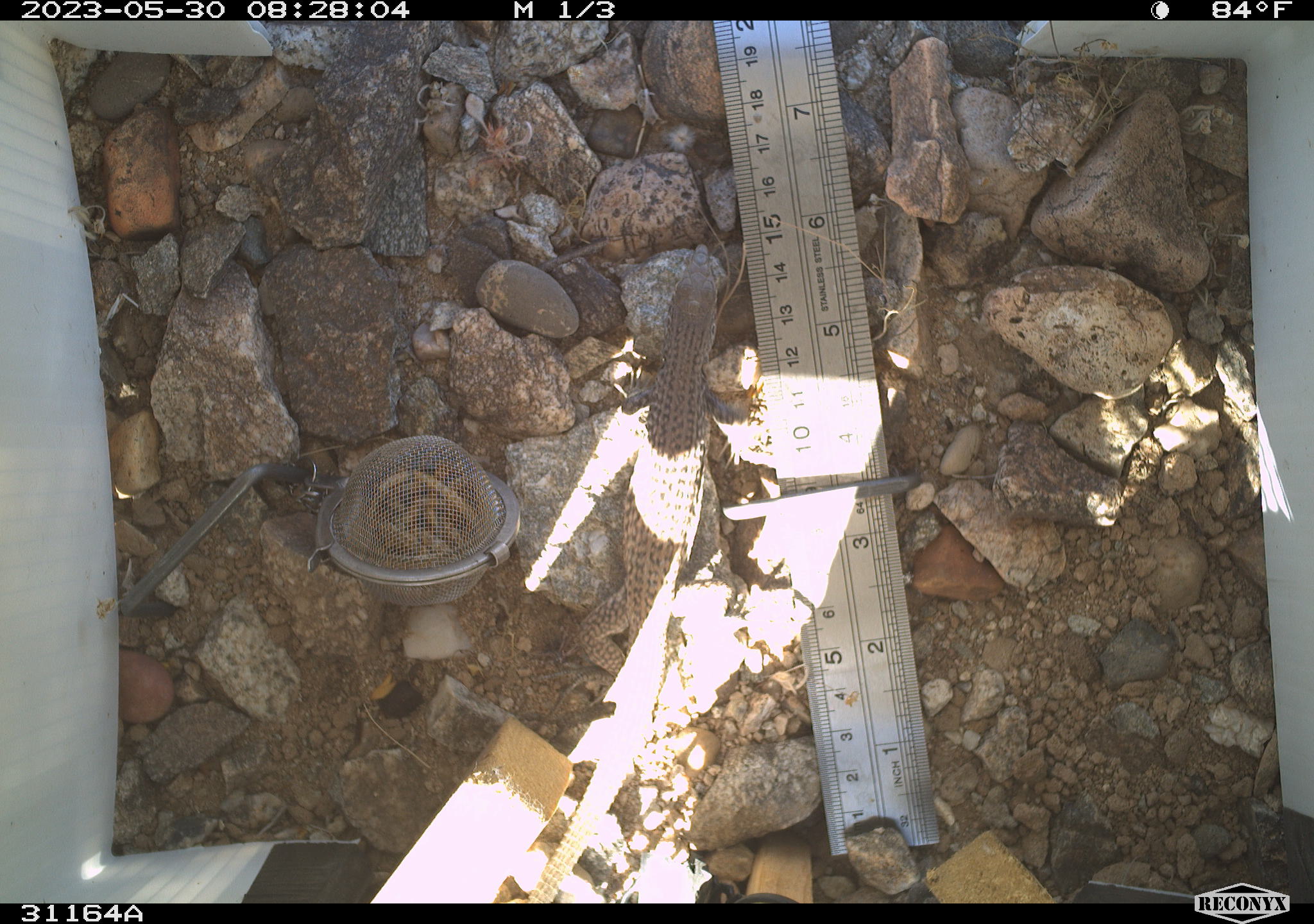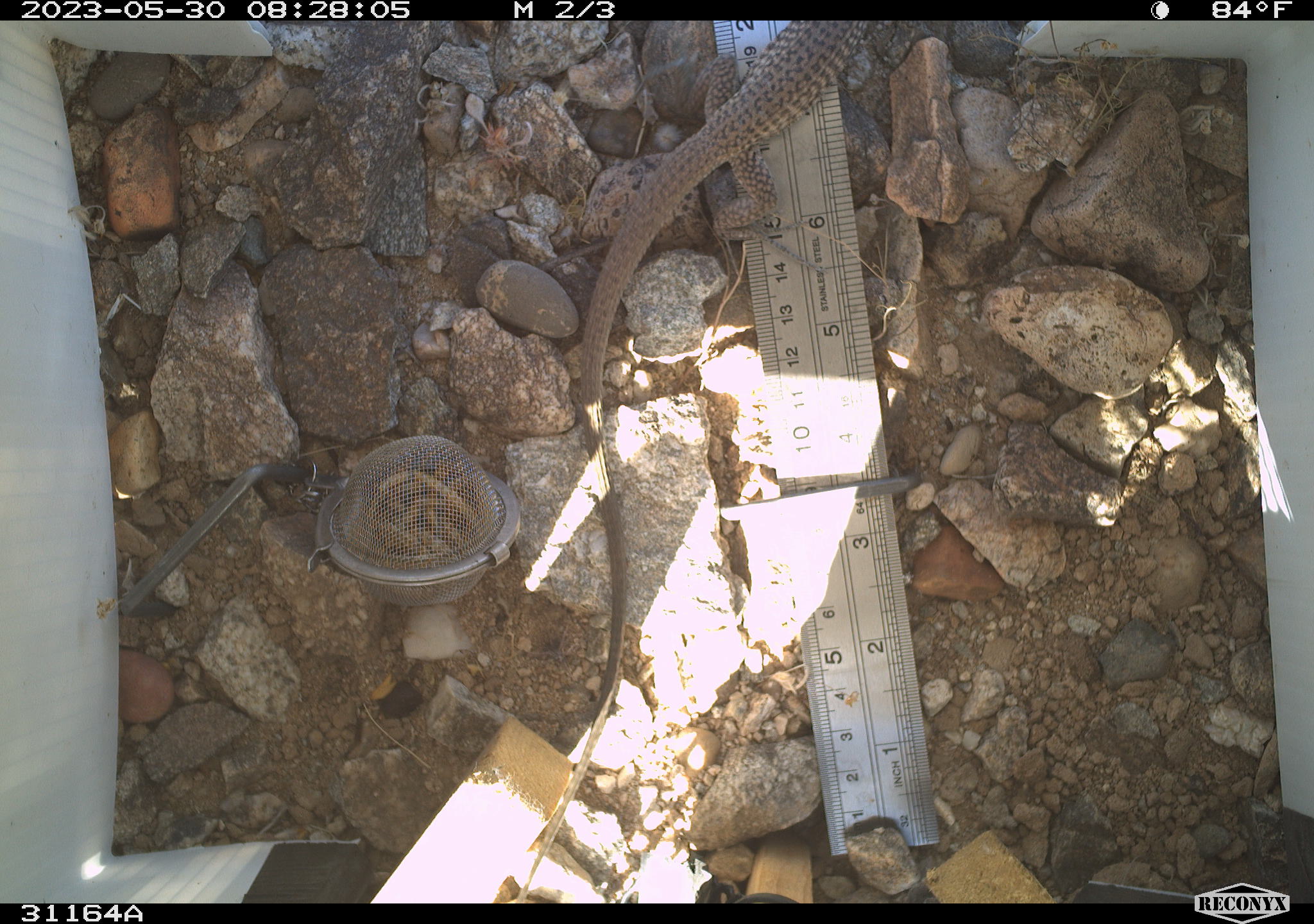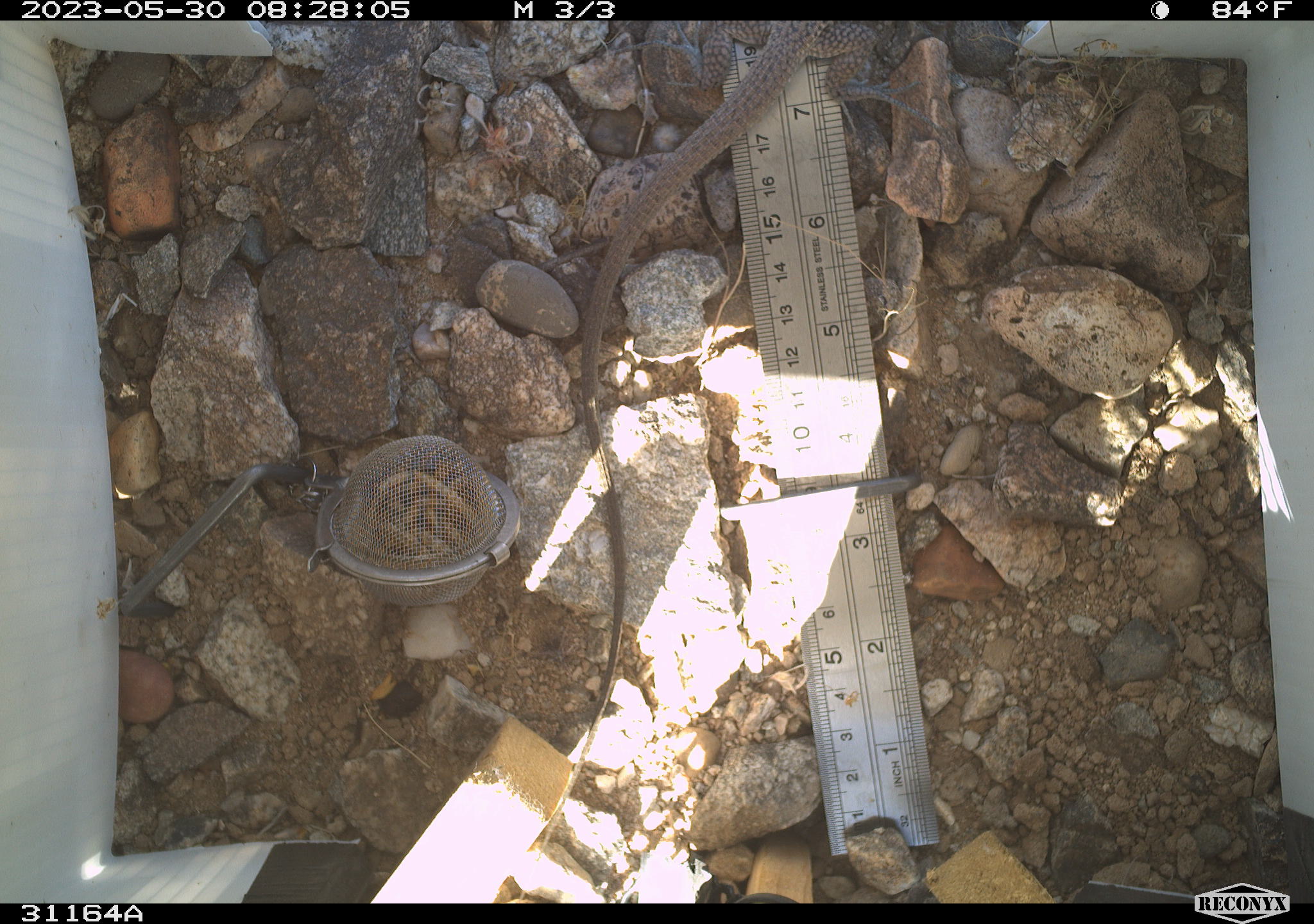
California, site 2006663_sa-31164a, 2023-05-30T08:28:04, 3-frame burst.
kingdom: Animalia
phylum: Chordata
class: Reptilia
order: Squamata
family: Teiidae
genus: Aspidoscelis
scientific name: Aspidoscelis tigris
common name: western whiptail